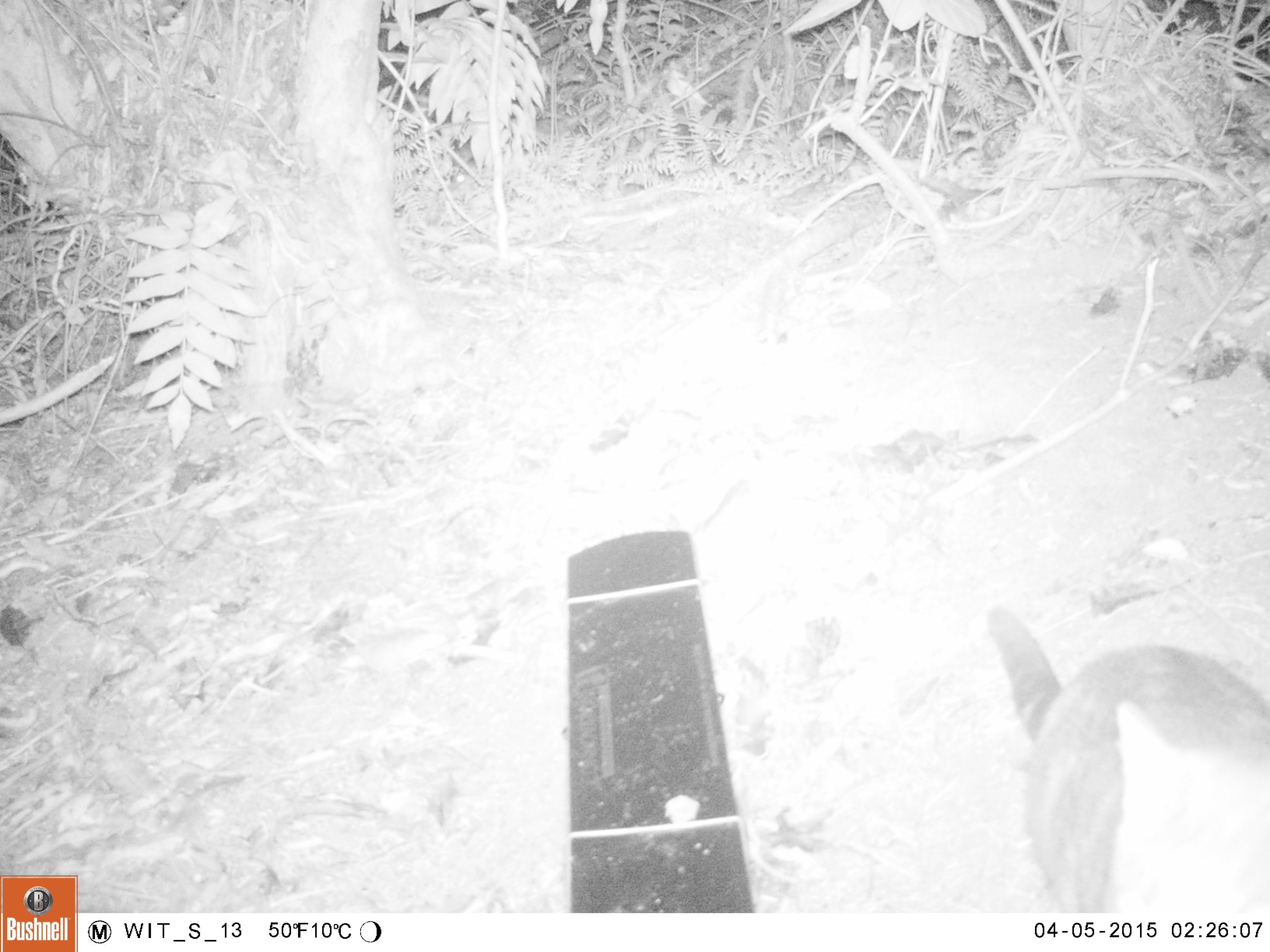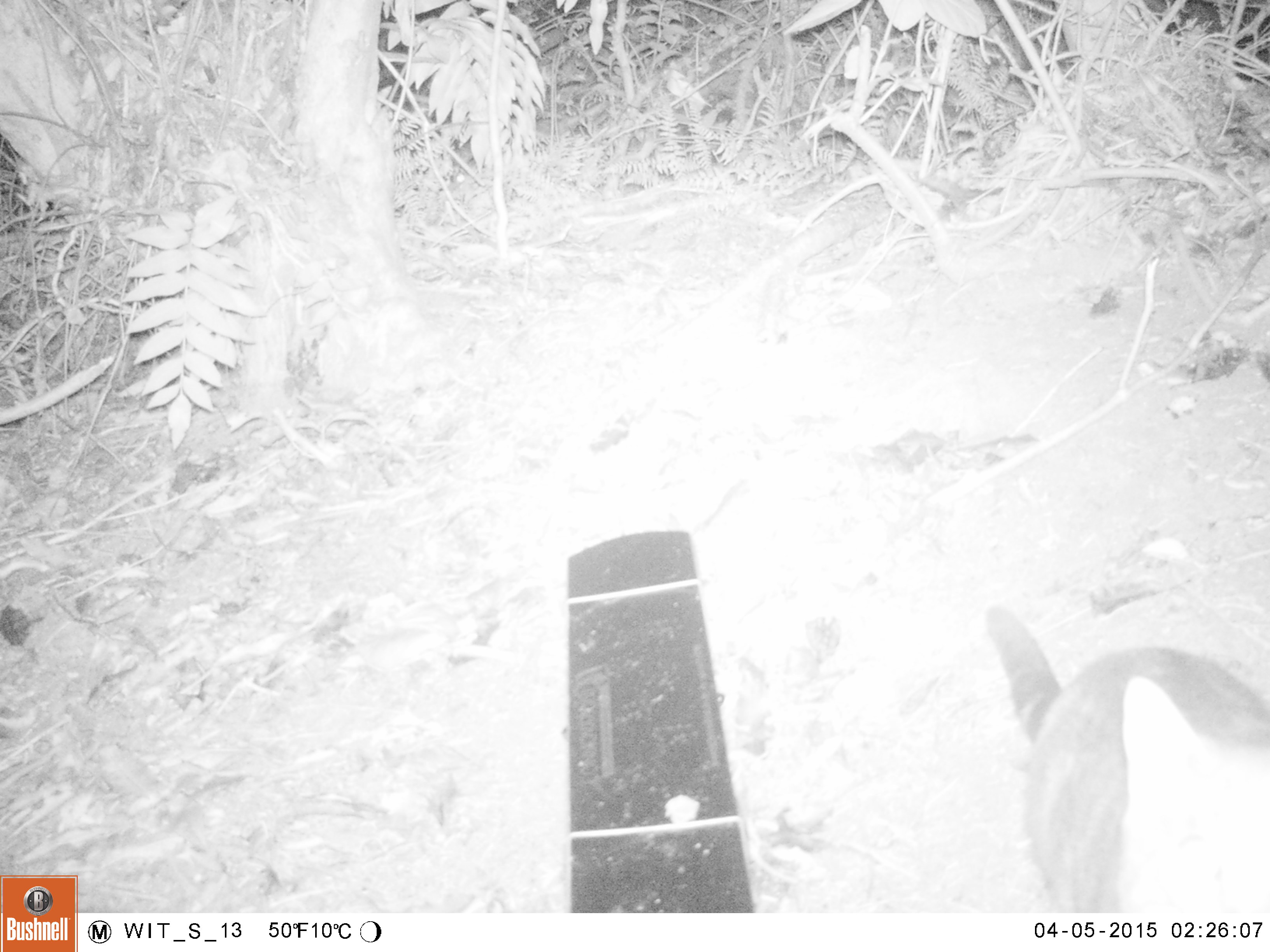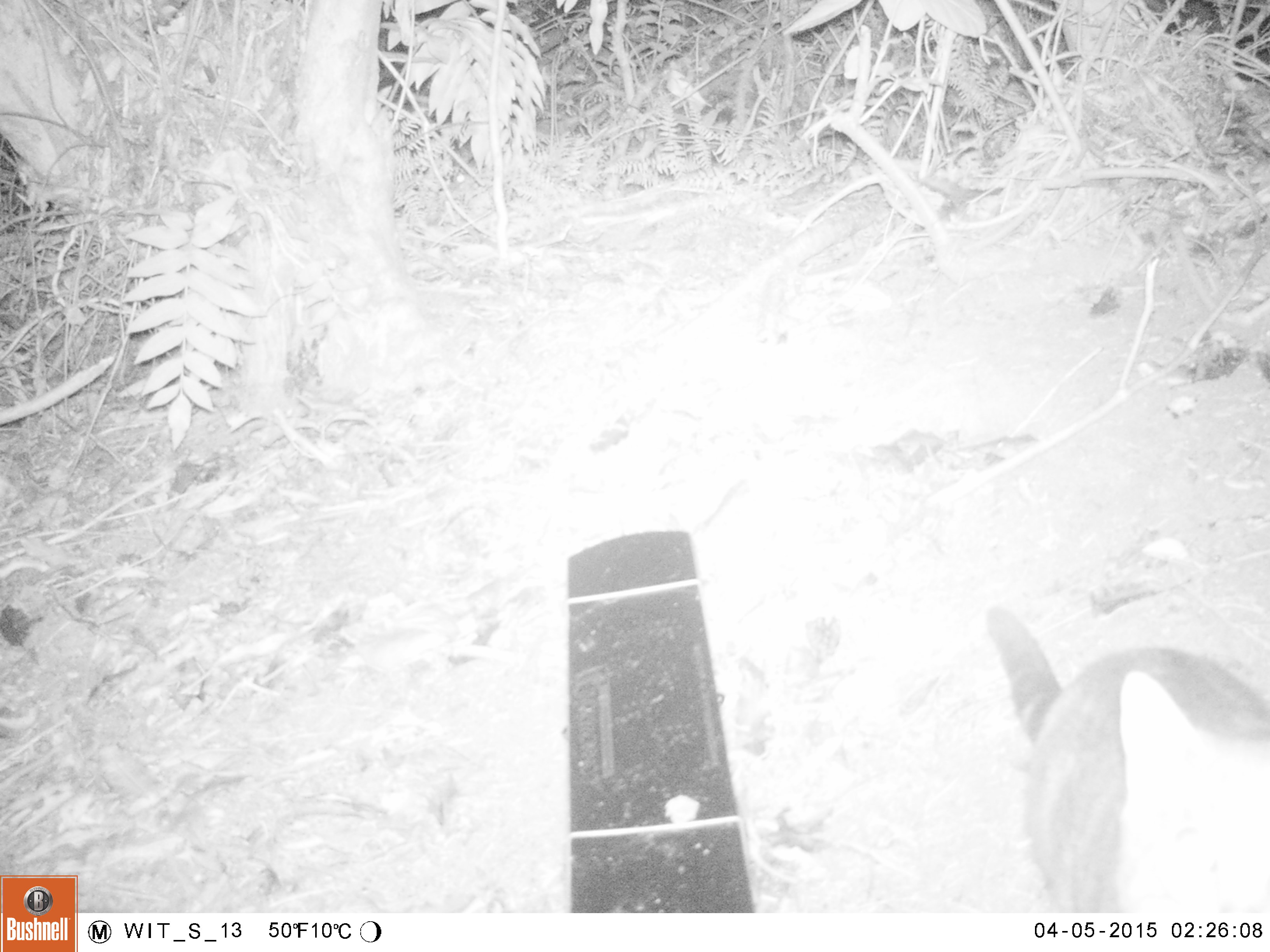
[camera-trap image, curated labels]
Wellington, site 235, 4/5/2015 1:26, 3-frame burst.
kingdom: Animalia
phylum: Chordata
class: Mammalia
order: Carnivora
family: Felidae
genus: Felis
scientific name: Felis catus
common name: cat